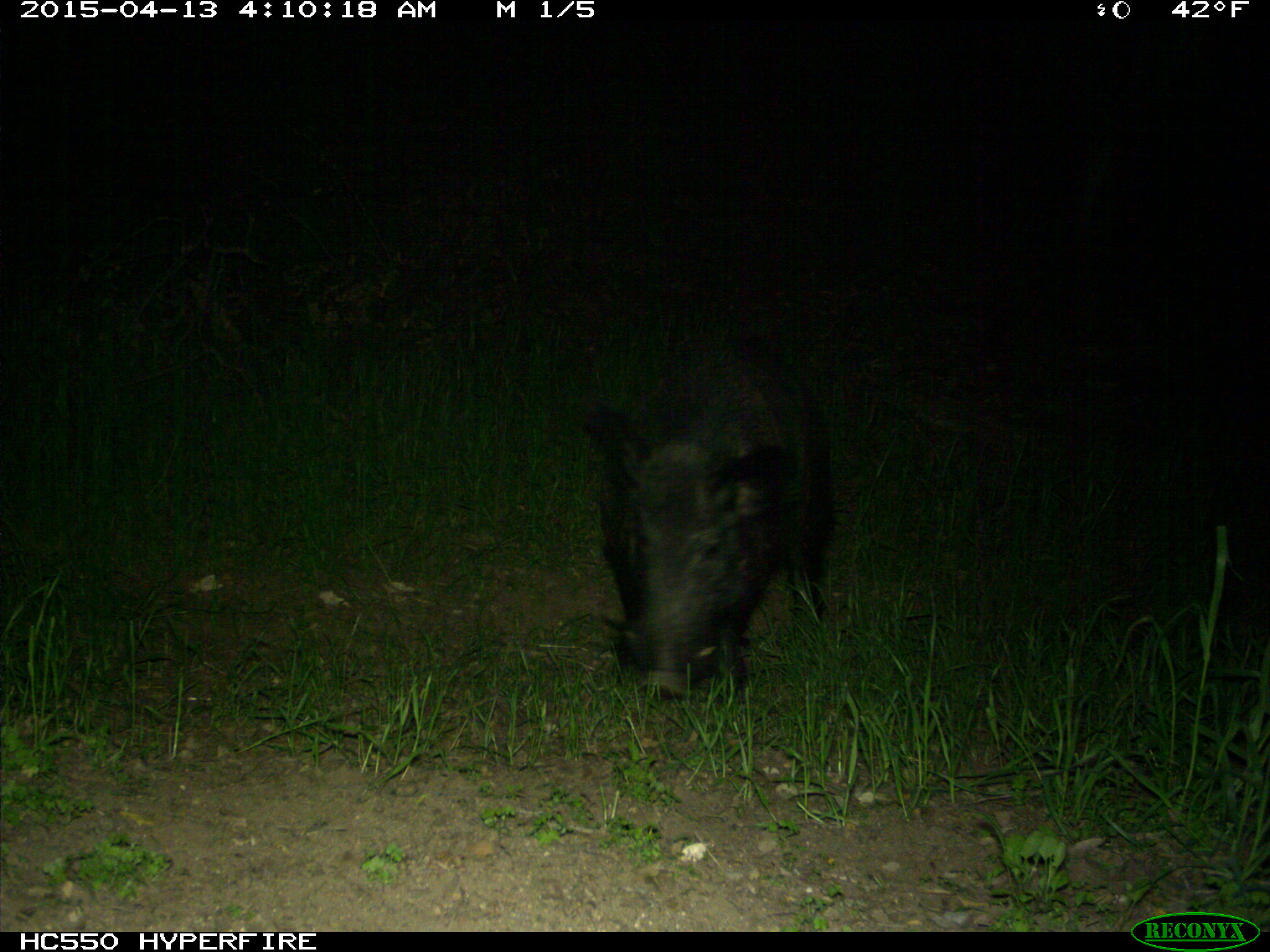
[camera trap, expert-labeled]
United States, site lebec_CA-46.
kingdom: Animalia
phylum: Chordata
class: Mammalia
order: Artiodactyla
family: Suidae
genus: Sus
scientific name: Sus scrofa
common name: wild boar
Sus scrofa (wild boar).